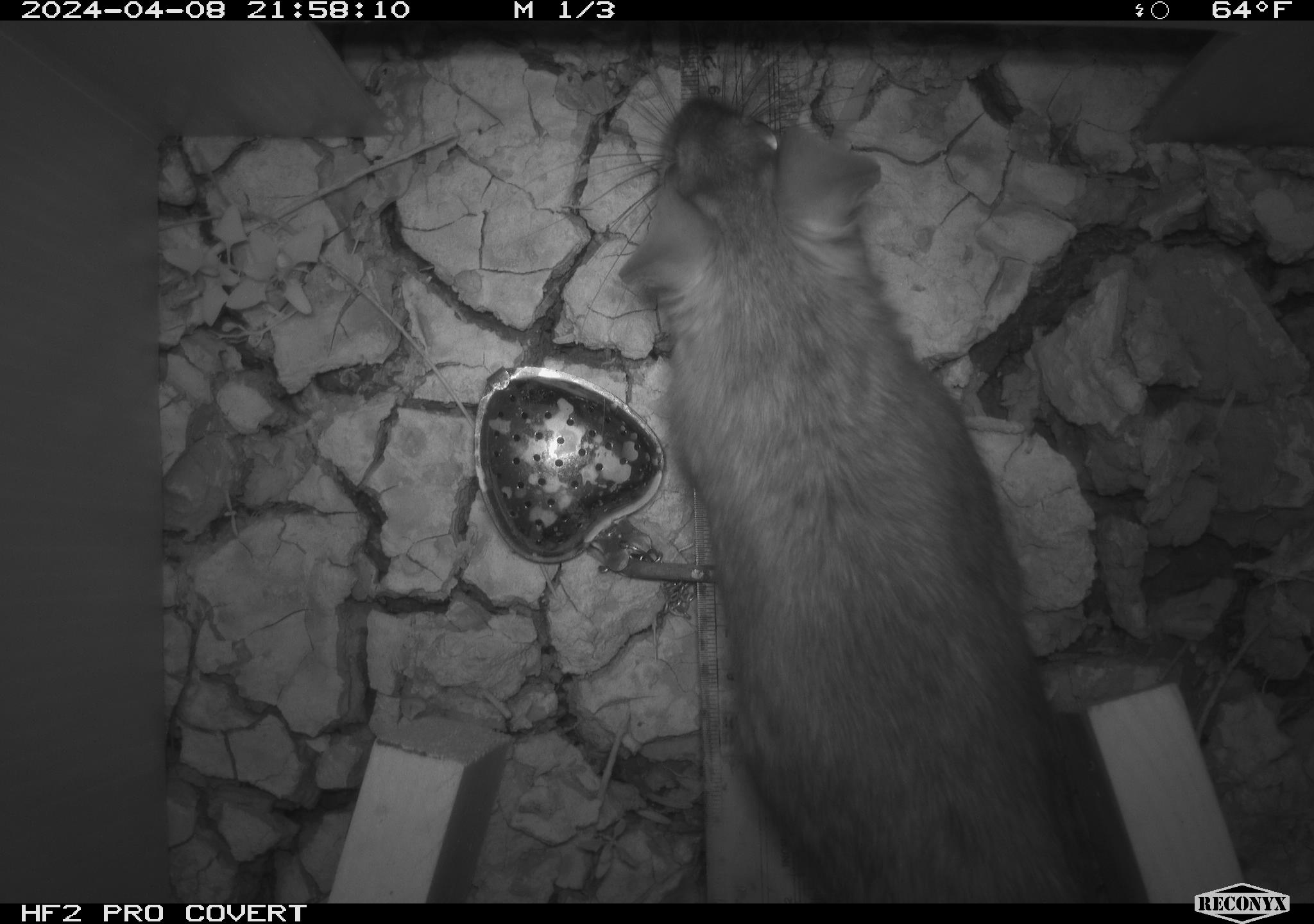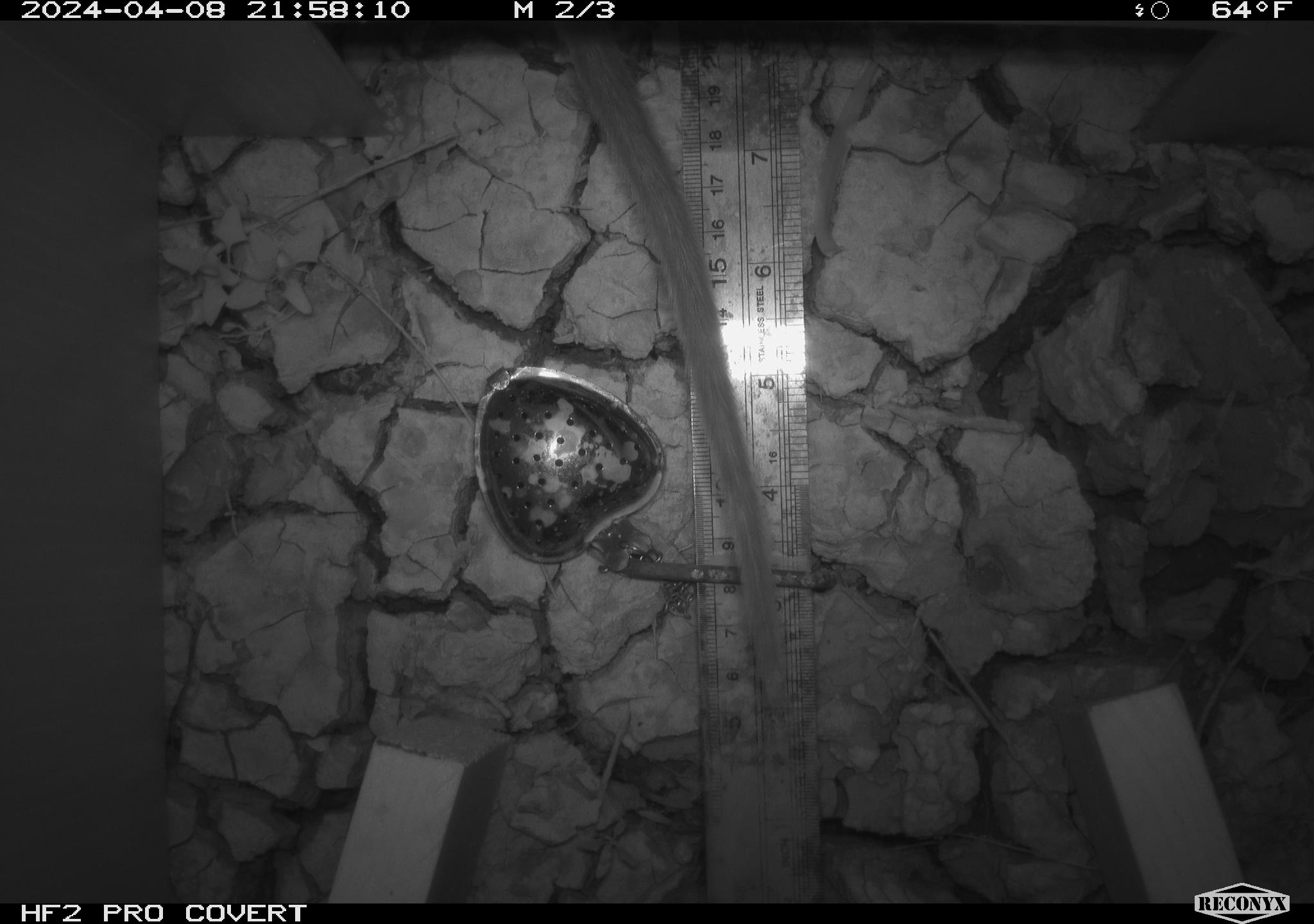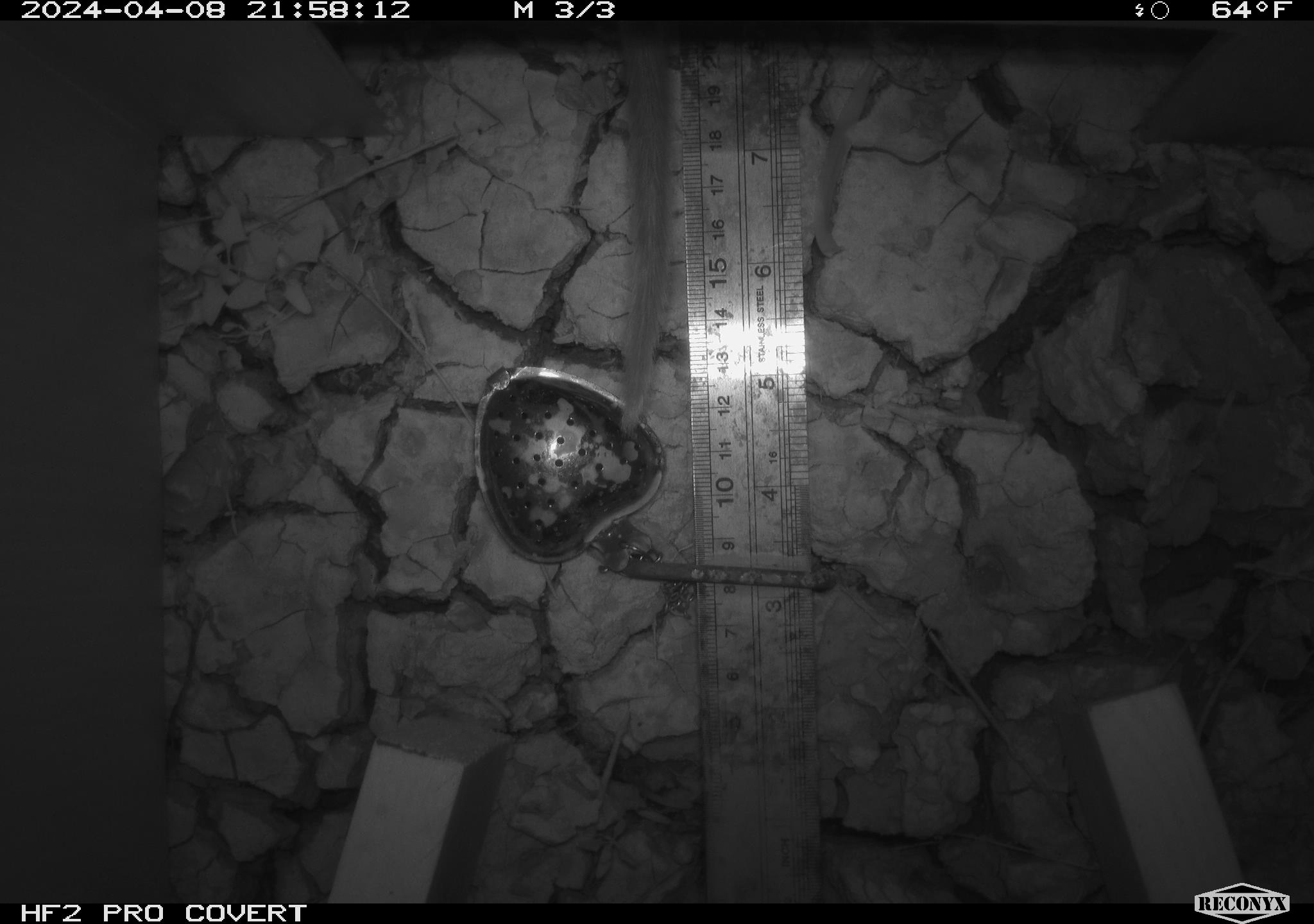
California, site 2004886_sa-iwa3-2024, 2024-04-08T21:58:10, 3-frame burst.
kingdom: Animalia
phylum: Chordata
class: Mammalia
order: Rodentia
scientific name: Rodentia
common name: woodrat or rat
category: woodrat or rat species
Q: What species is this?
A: Woodrat or rat species (woodrat or rat) (Rodentia).